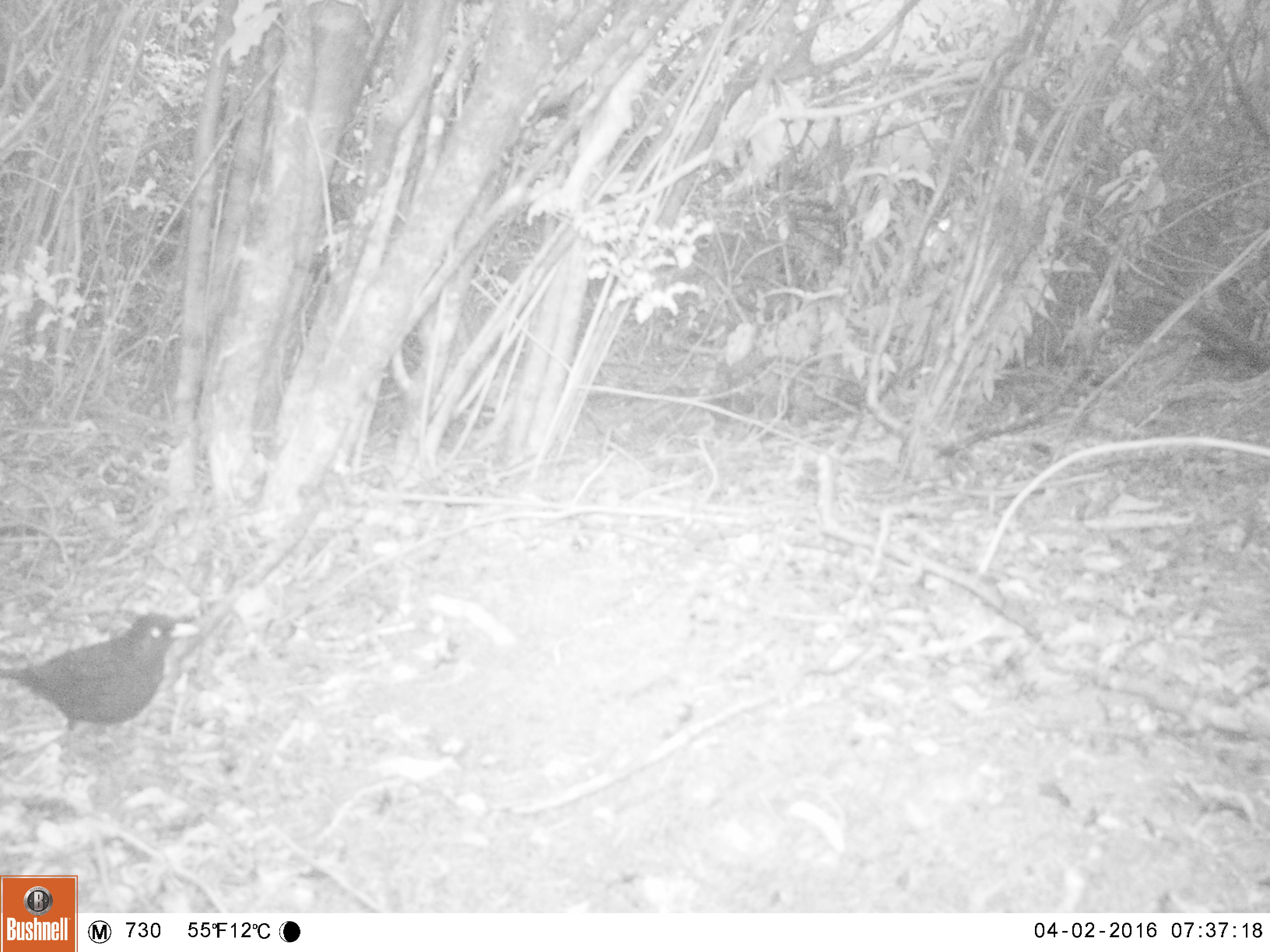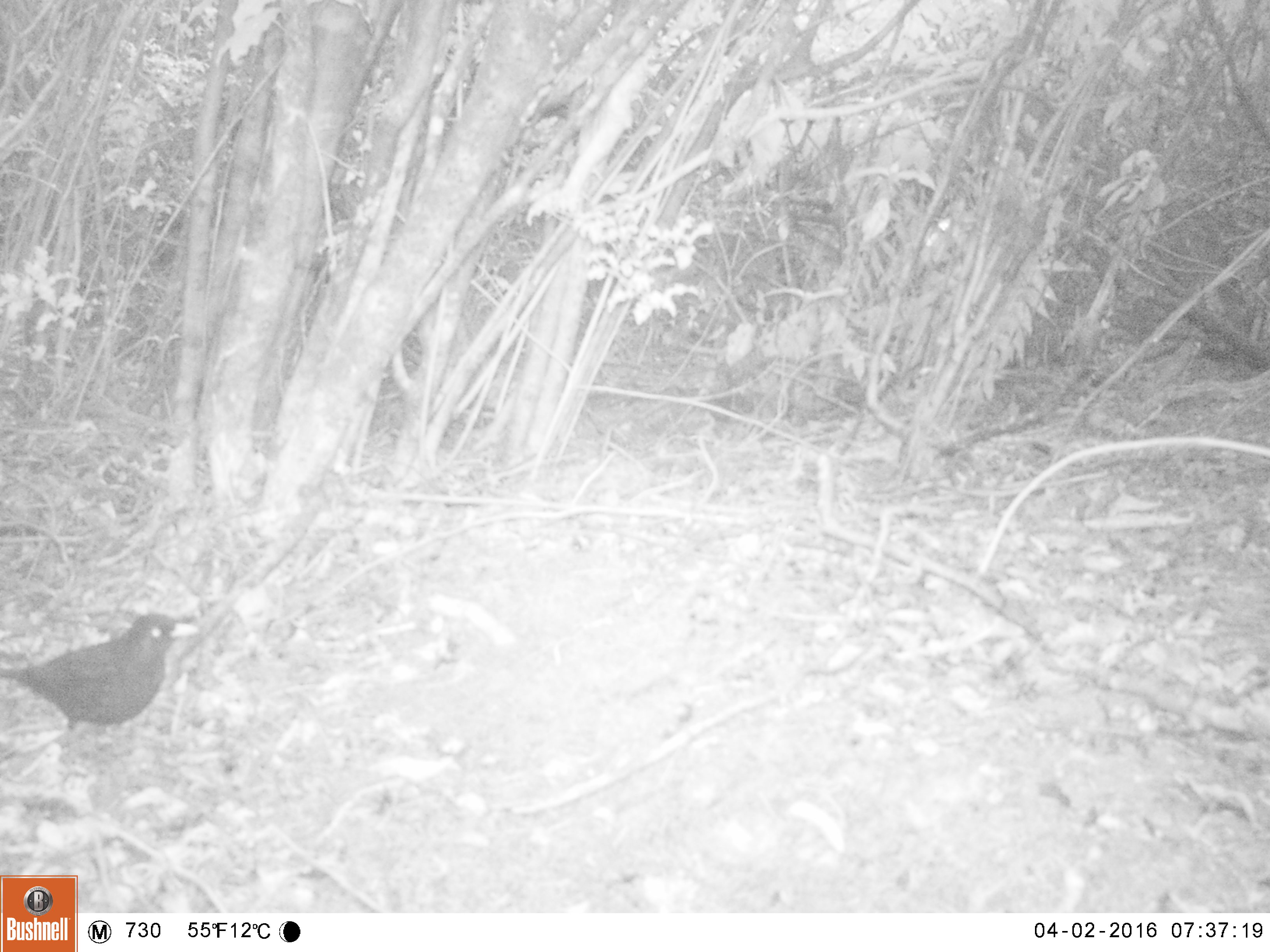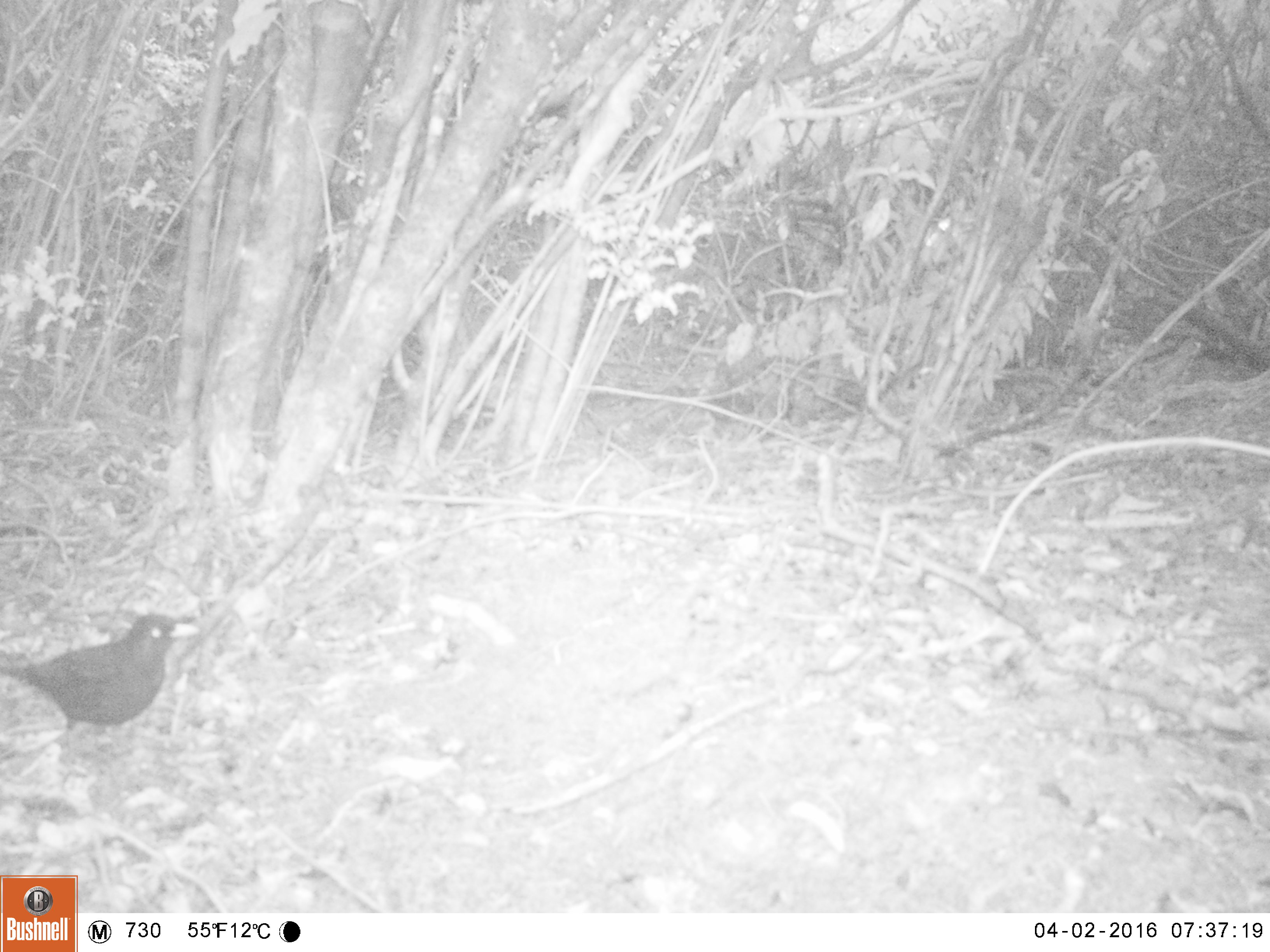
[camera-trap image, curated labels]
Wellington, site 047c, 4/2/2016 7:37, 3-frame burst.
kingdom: Animalia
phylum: Chordata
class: Aves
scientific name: Aves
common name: bird